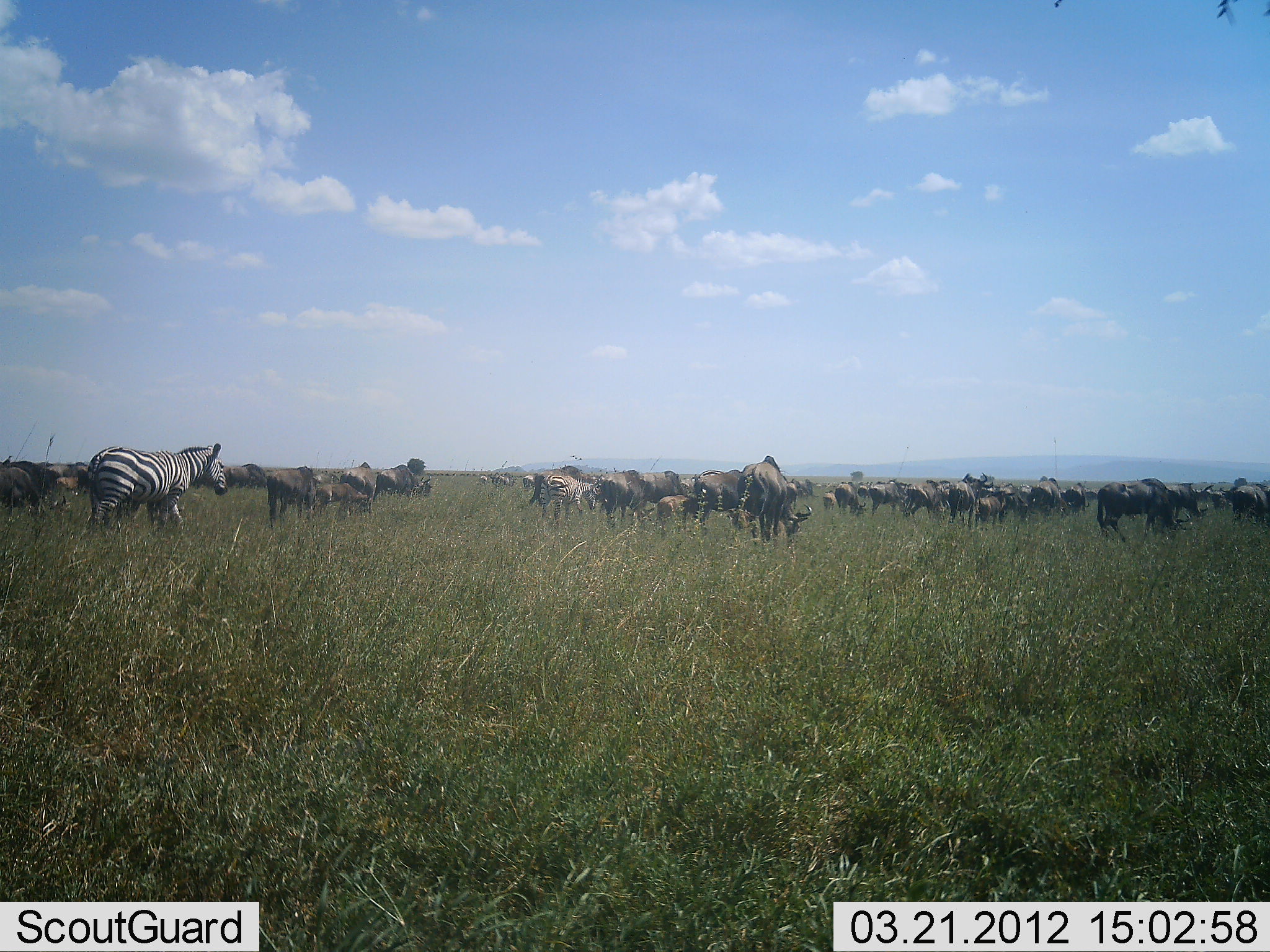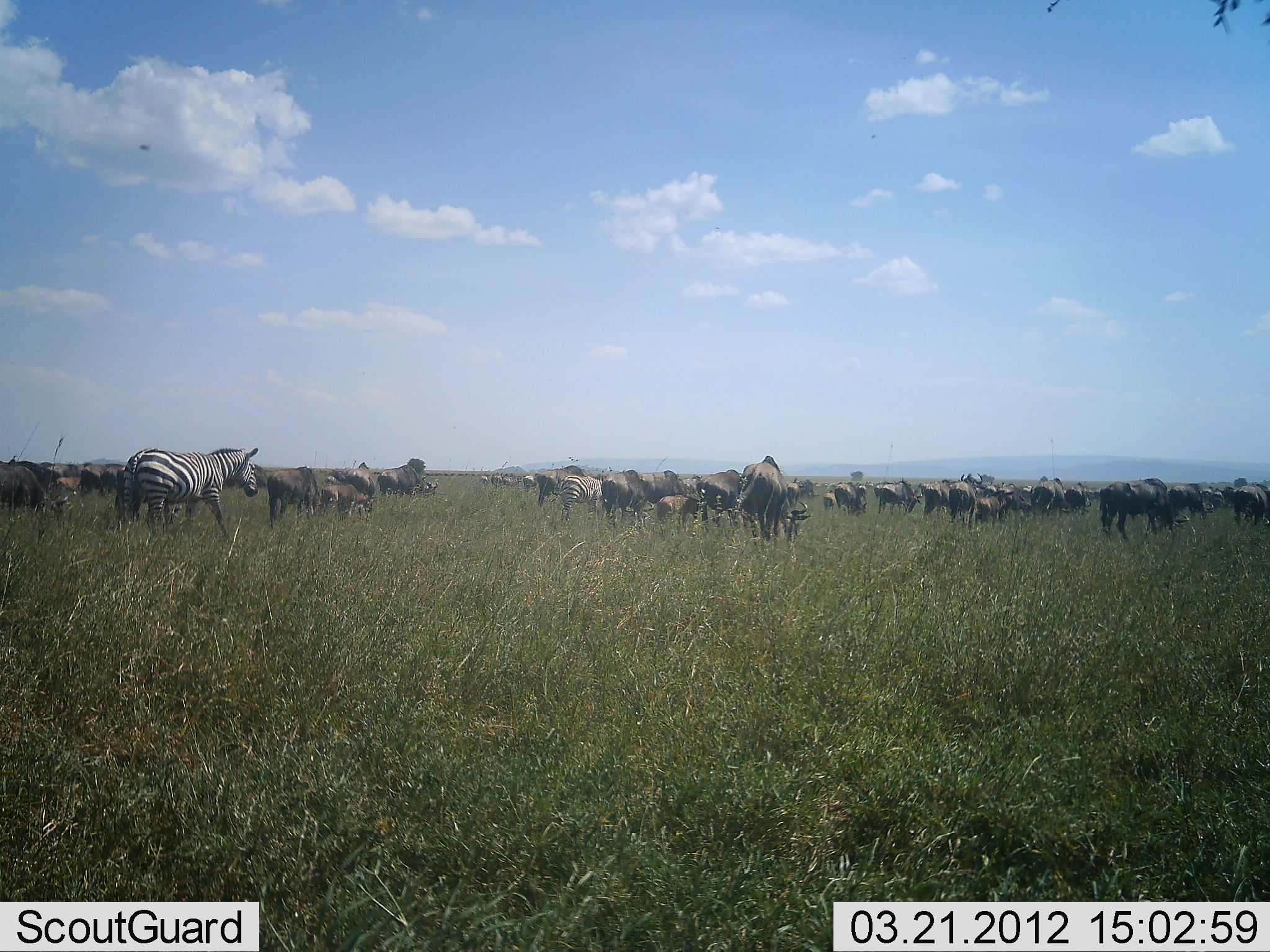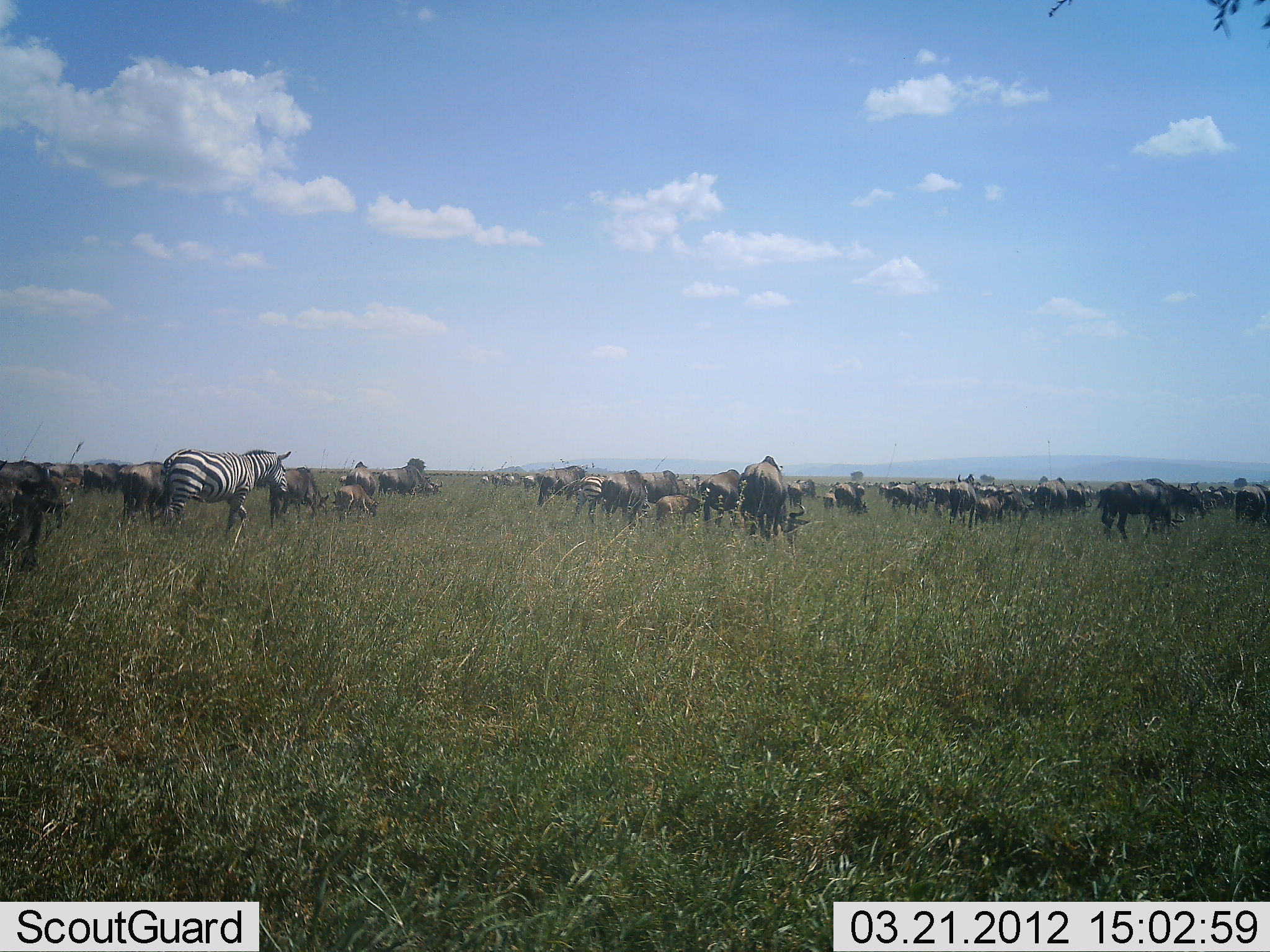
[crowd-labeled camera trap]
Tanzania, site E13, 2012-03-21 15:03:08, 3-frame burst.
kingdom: Animalia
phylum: Chordata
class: Mammalia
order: Artiodactyla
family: Bovidae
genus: Connochaetes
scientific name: Connochaetes taurinus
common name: blue wildebeest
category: wildebeest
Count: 11-50.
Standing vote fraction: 54%.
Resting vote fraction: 8%.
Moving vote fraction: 75%.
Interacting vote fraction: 8%.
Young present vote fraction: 38%.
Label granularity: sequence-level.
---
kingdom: Animalia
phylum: Chordata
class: Mammalia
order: Perissodactyla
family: Equidae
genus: Equus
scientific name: Equus quagga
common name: plains zebra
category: zebra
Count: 2.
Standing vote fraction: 26%.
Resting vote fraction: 0%.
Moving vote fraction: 83%.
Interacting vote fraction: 0%.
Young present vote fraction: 4%.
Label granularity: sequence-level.